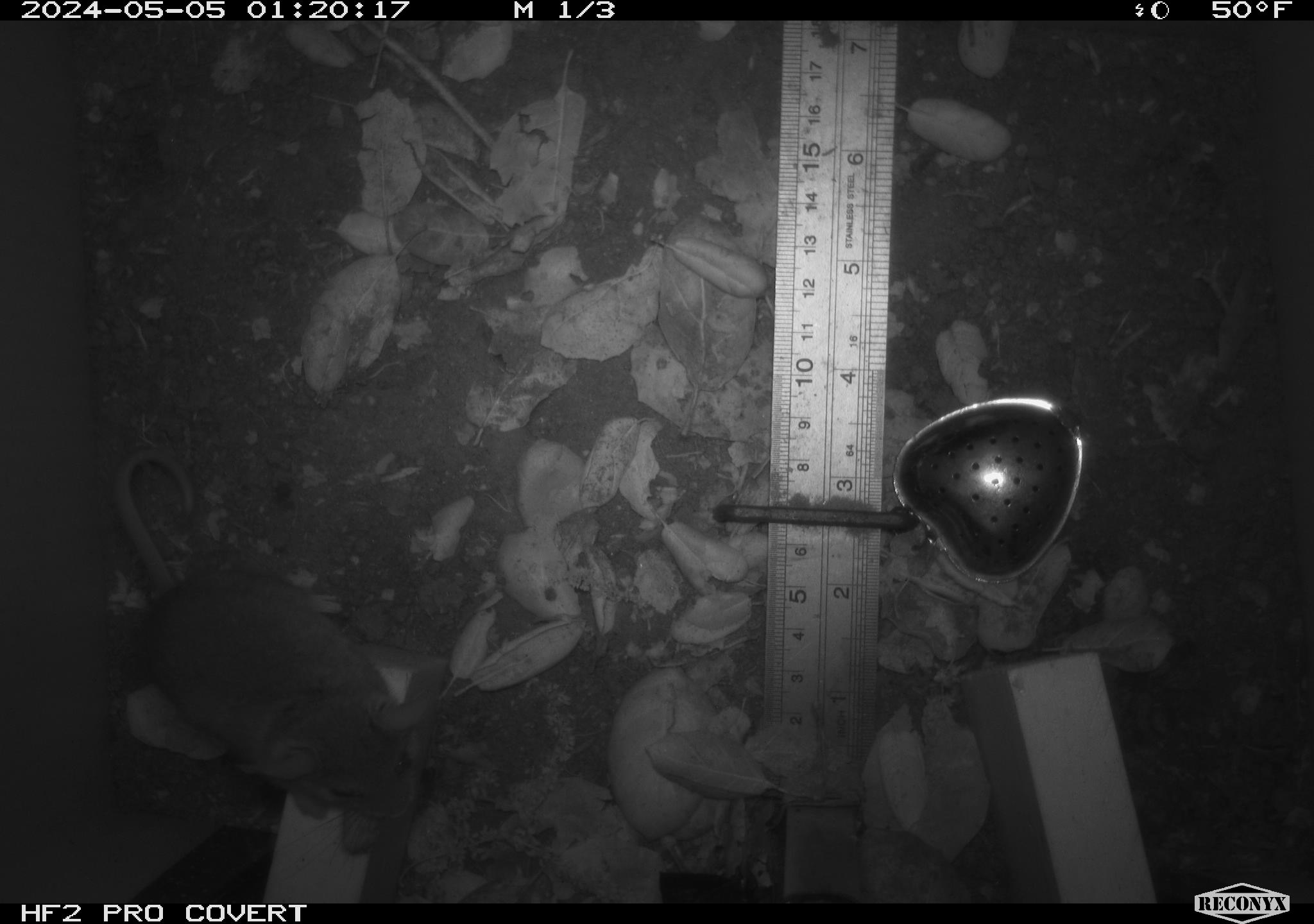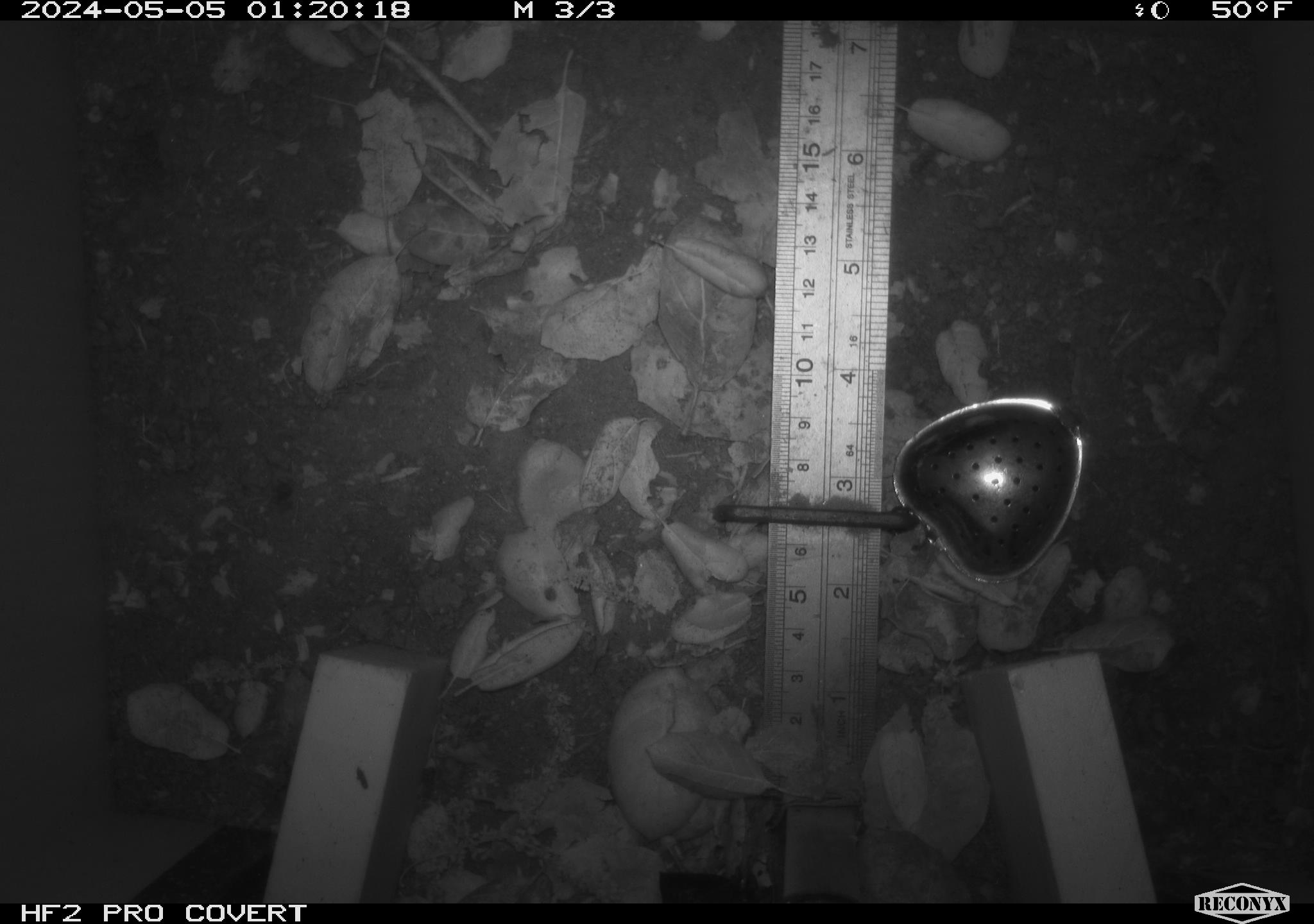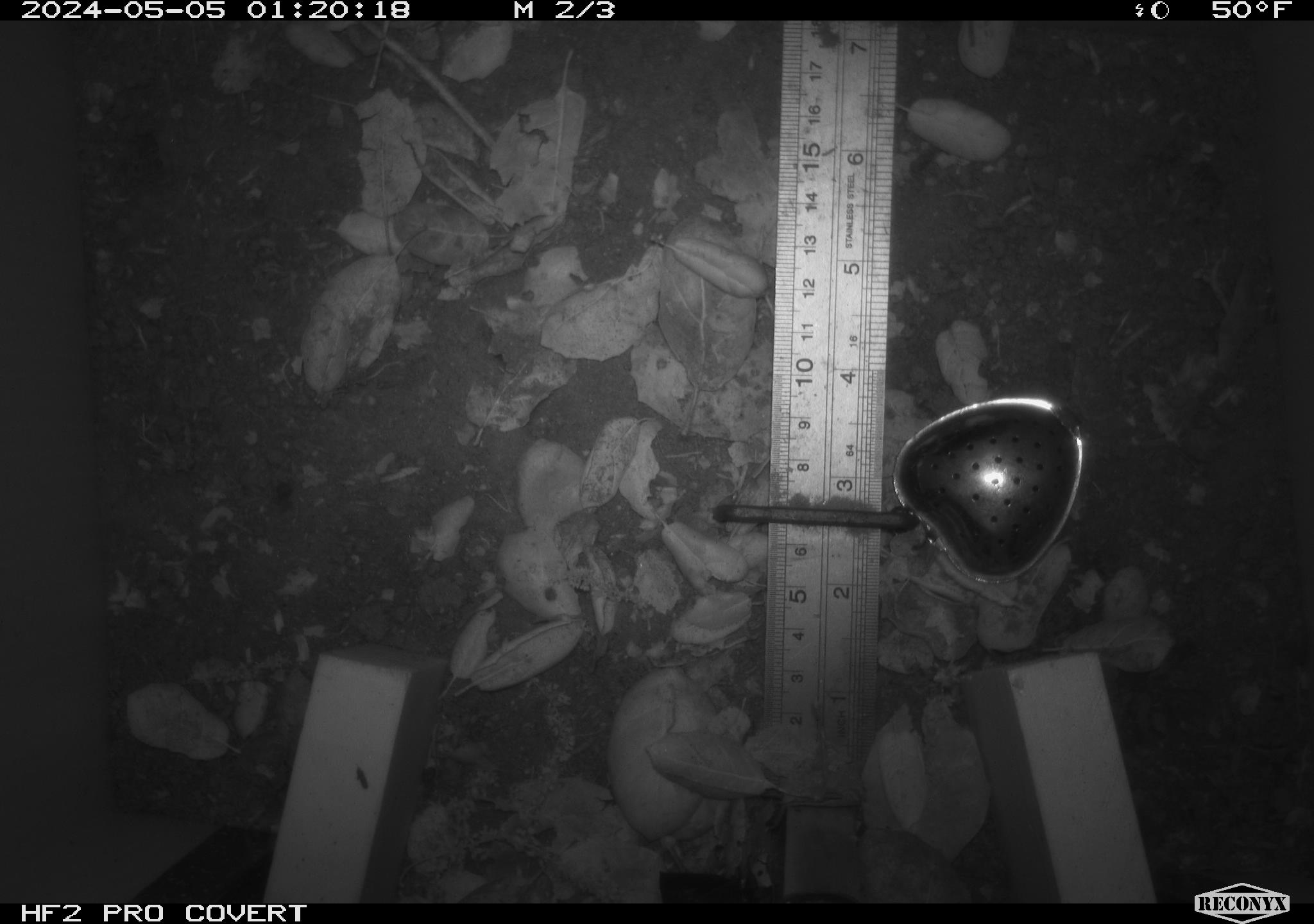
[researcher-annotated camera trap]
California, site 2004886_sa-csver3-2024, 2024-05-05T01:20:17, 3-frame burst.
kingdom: Animalia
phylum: Chordata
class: Mammalia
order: Rodentia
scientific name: Rodentia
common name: rodent